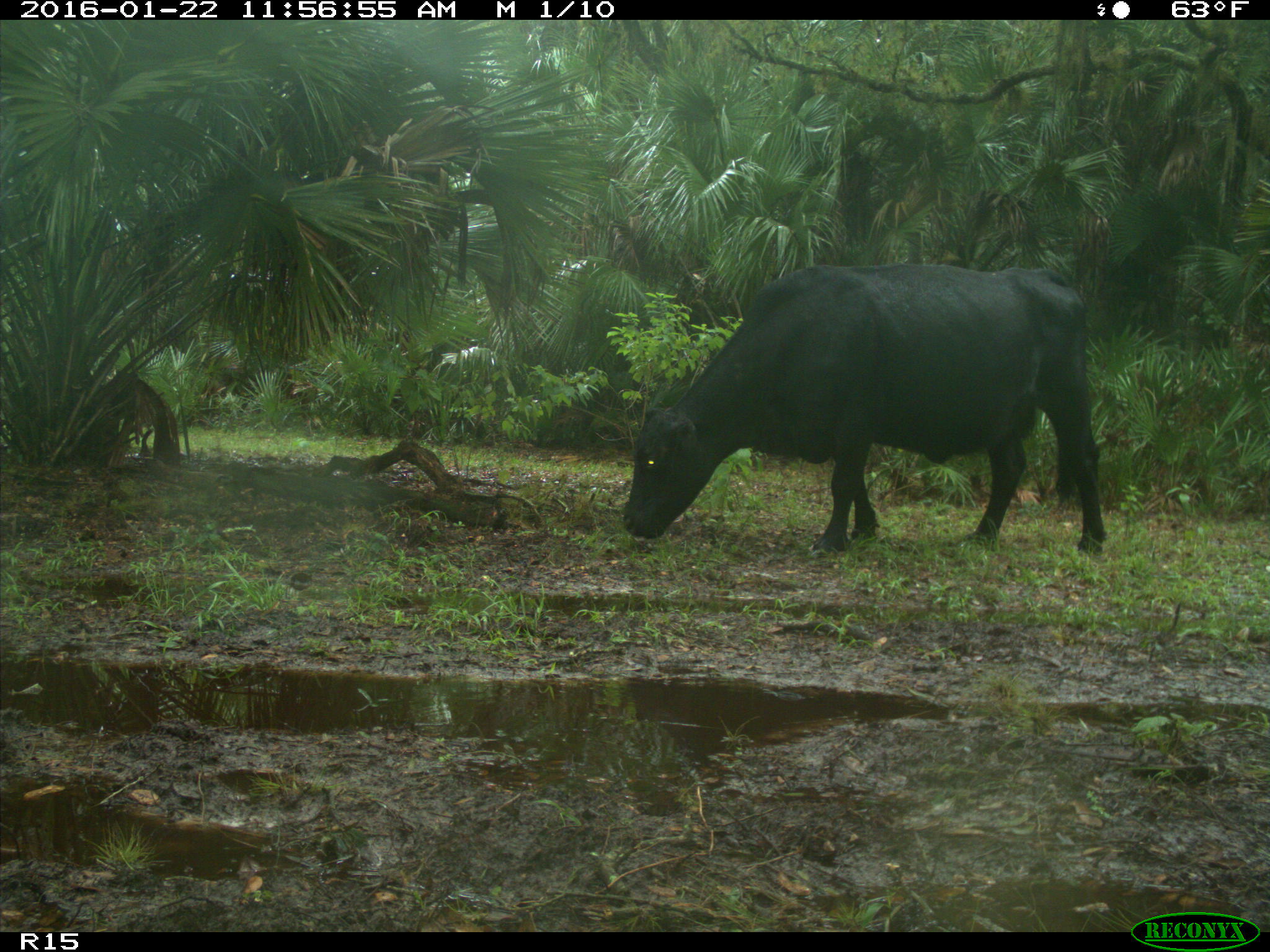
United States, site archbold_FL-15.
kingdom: Animalia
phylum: Chordata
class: Mammalia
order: Artiodactyla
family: Bovidae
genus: Bos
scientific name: Bos taurus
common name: domestic cow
Bos taurus (domestic cow).